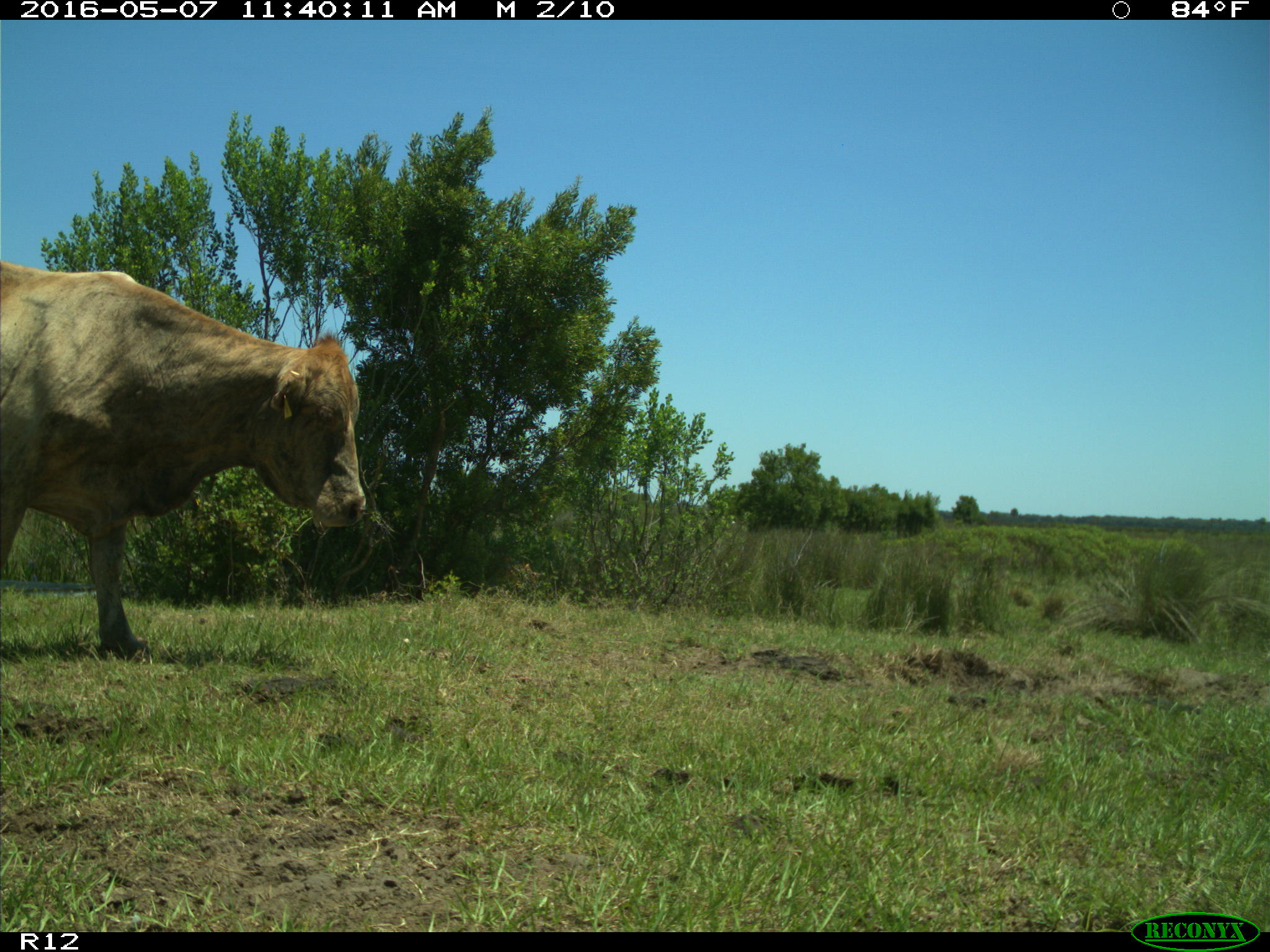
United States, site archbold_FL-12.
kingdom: Animalia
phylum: Chordata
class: Mammalia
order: Artiodactyla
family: Bovidae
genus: Bos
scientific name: Bos taurus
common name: domestic cow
Bos taurus (domestic cow).